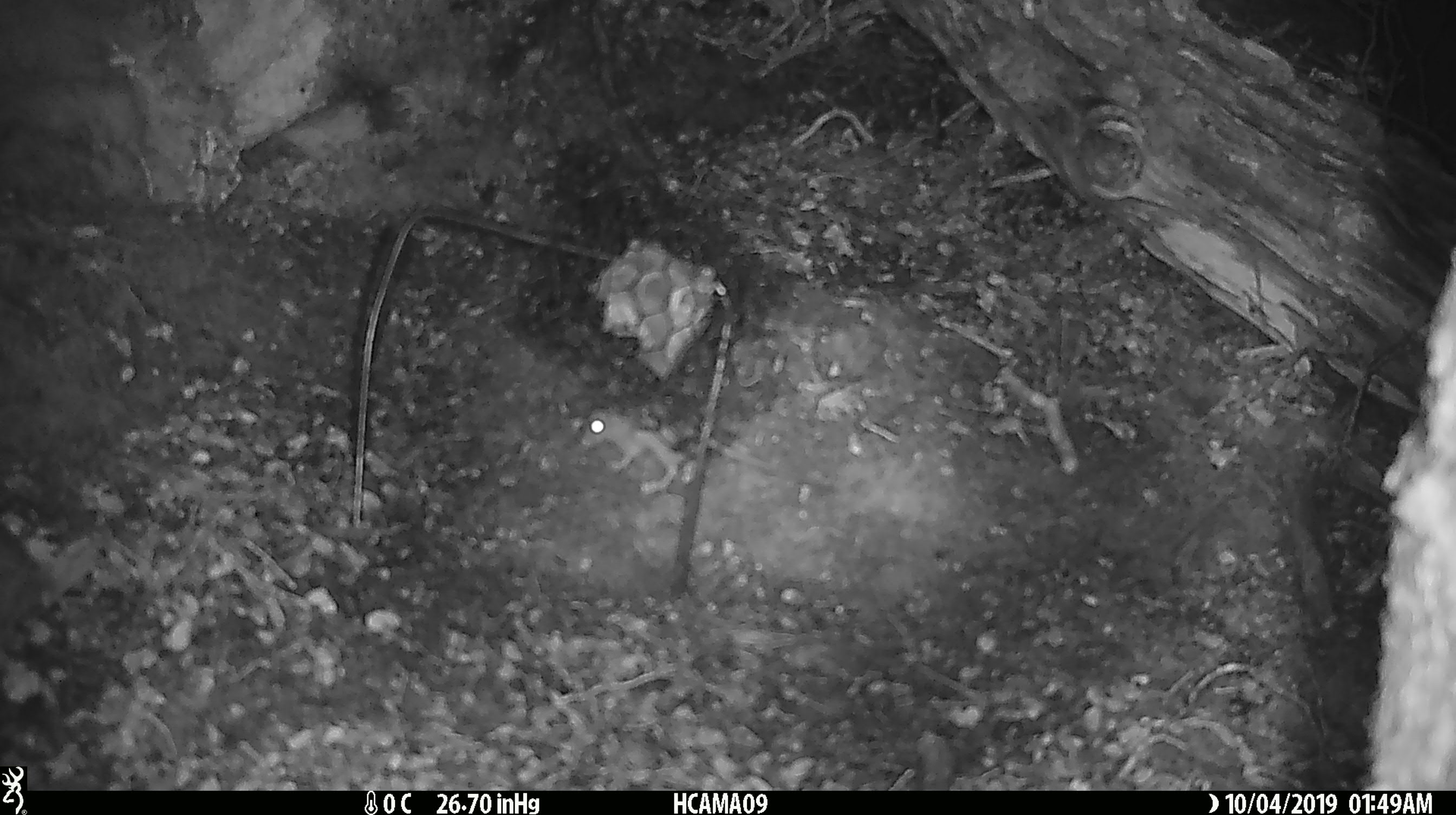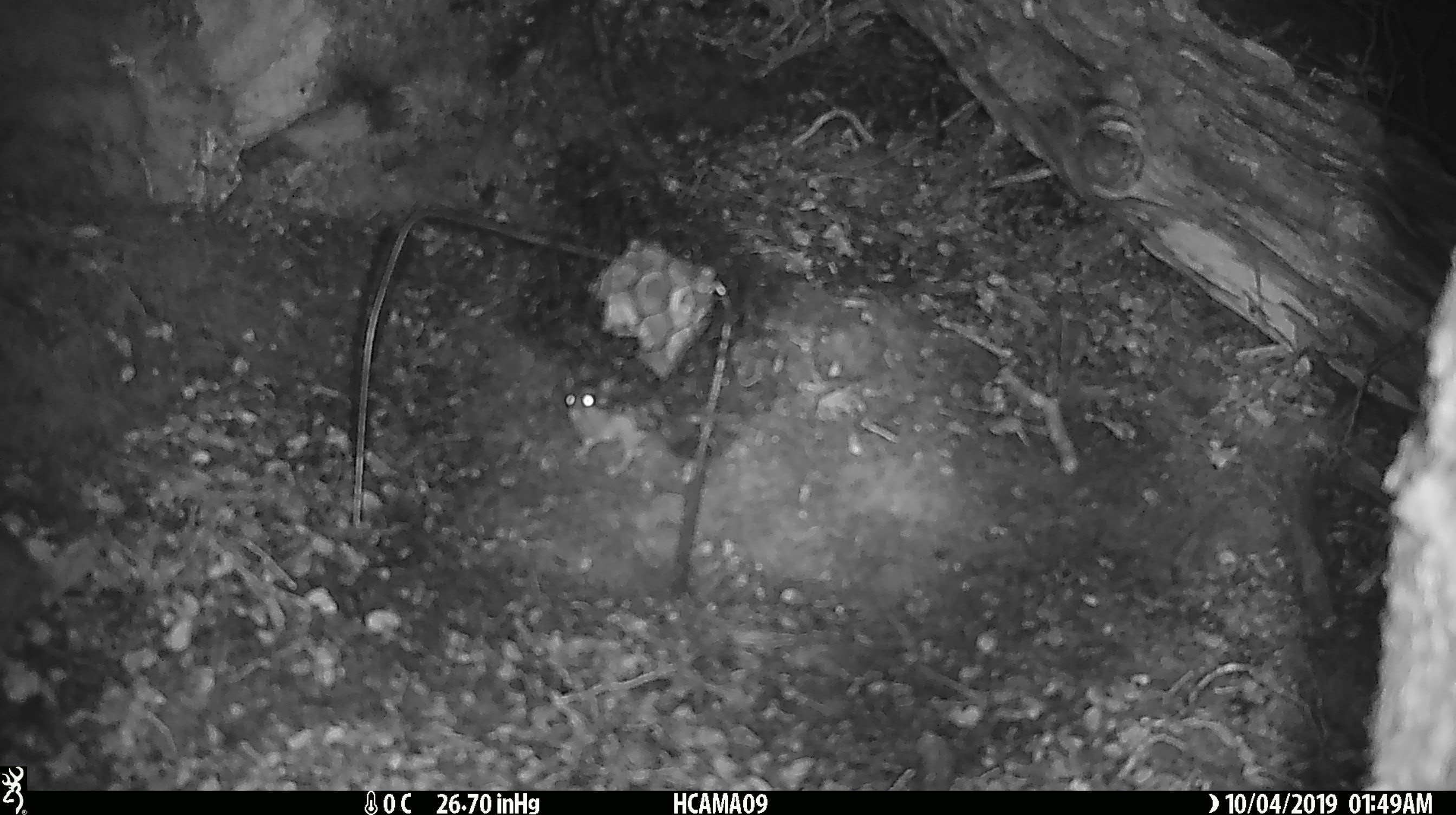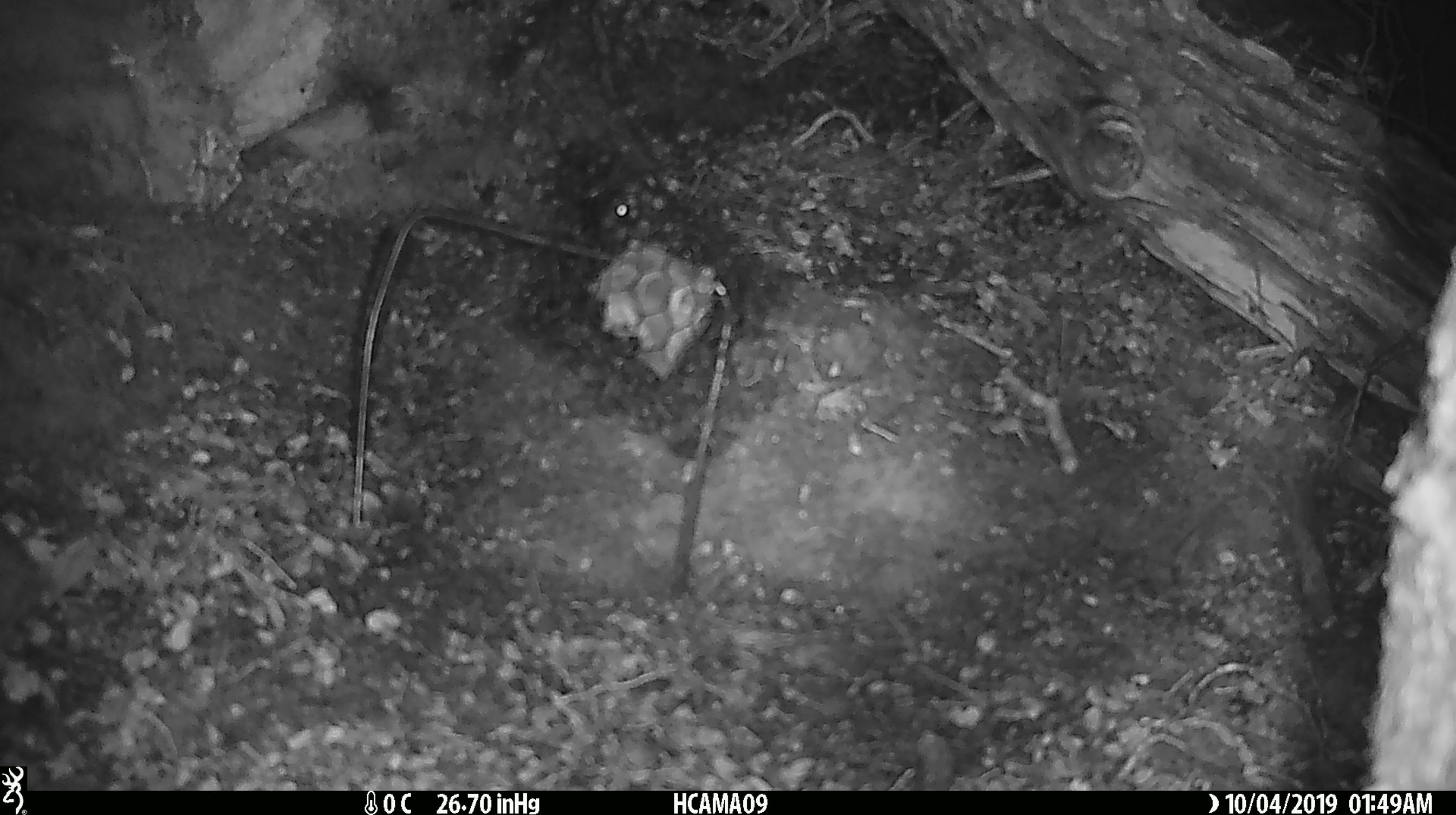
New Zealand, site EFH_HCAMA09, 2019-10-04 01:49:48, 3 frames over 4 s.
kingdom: Animalia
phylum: Chordata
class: Mammalia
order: Rodentia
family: Muridae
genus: Mus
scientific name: Mus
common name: mouse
Mouse (Mus).